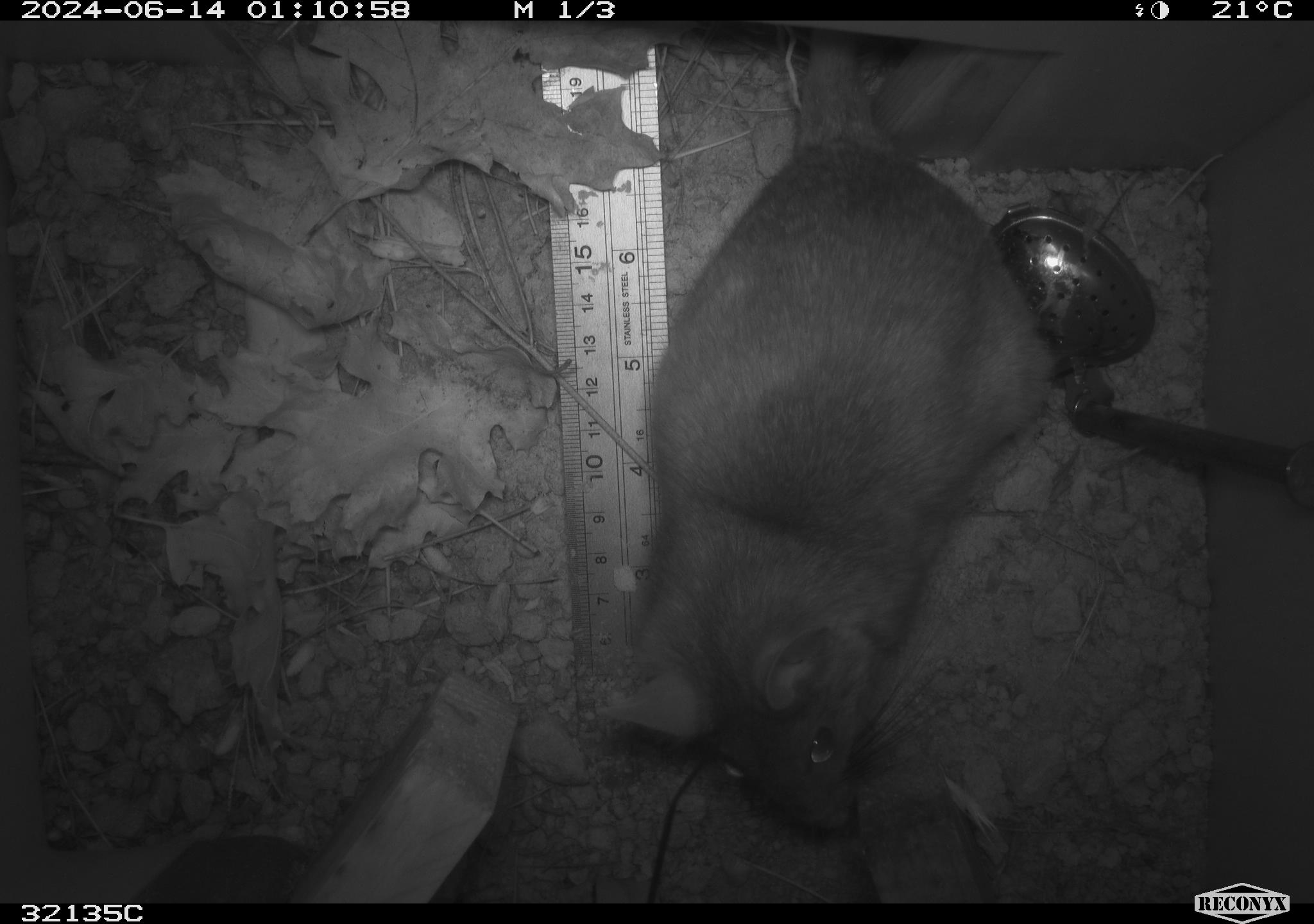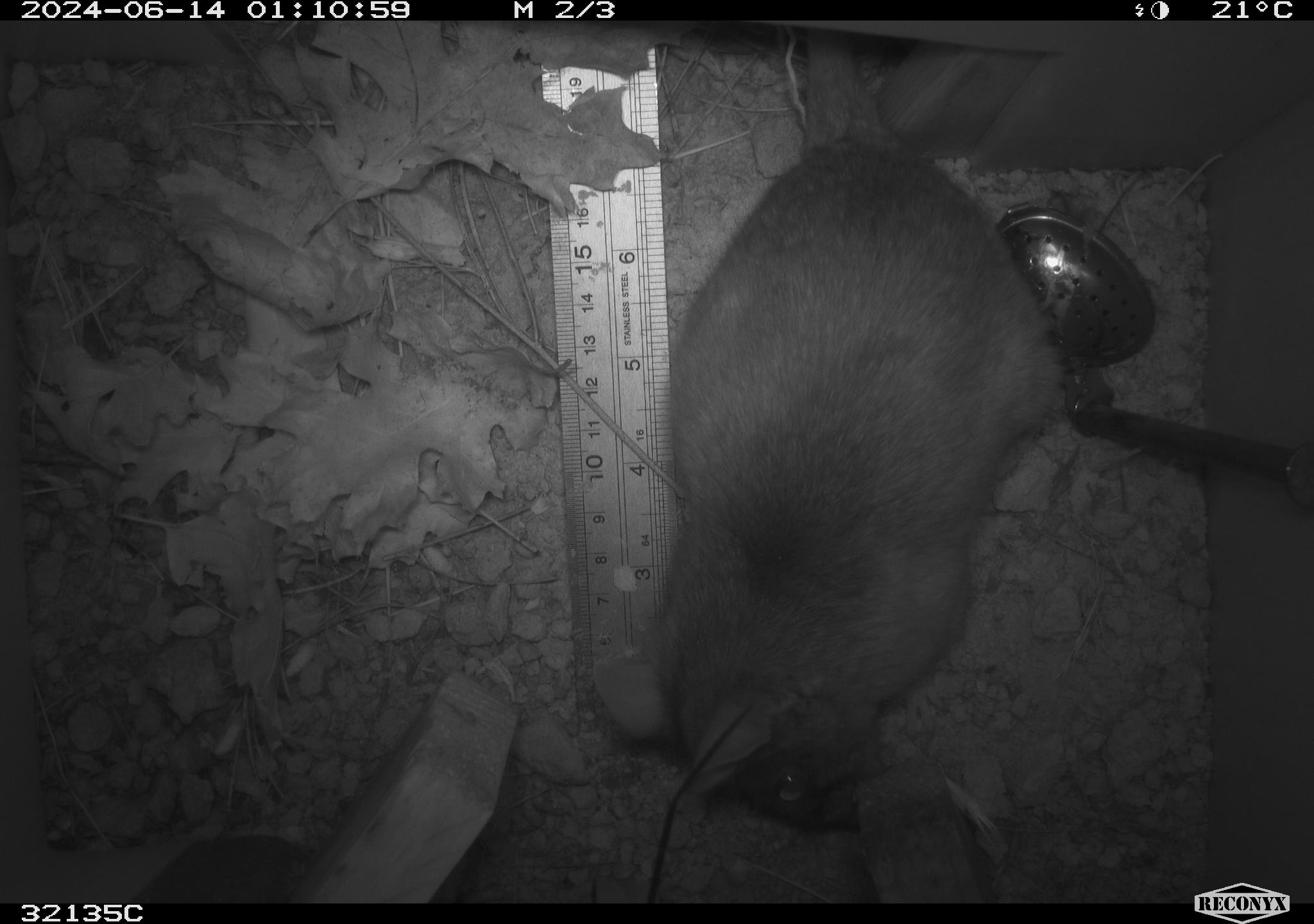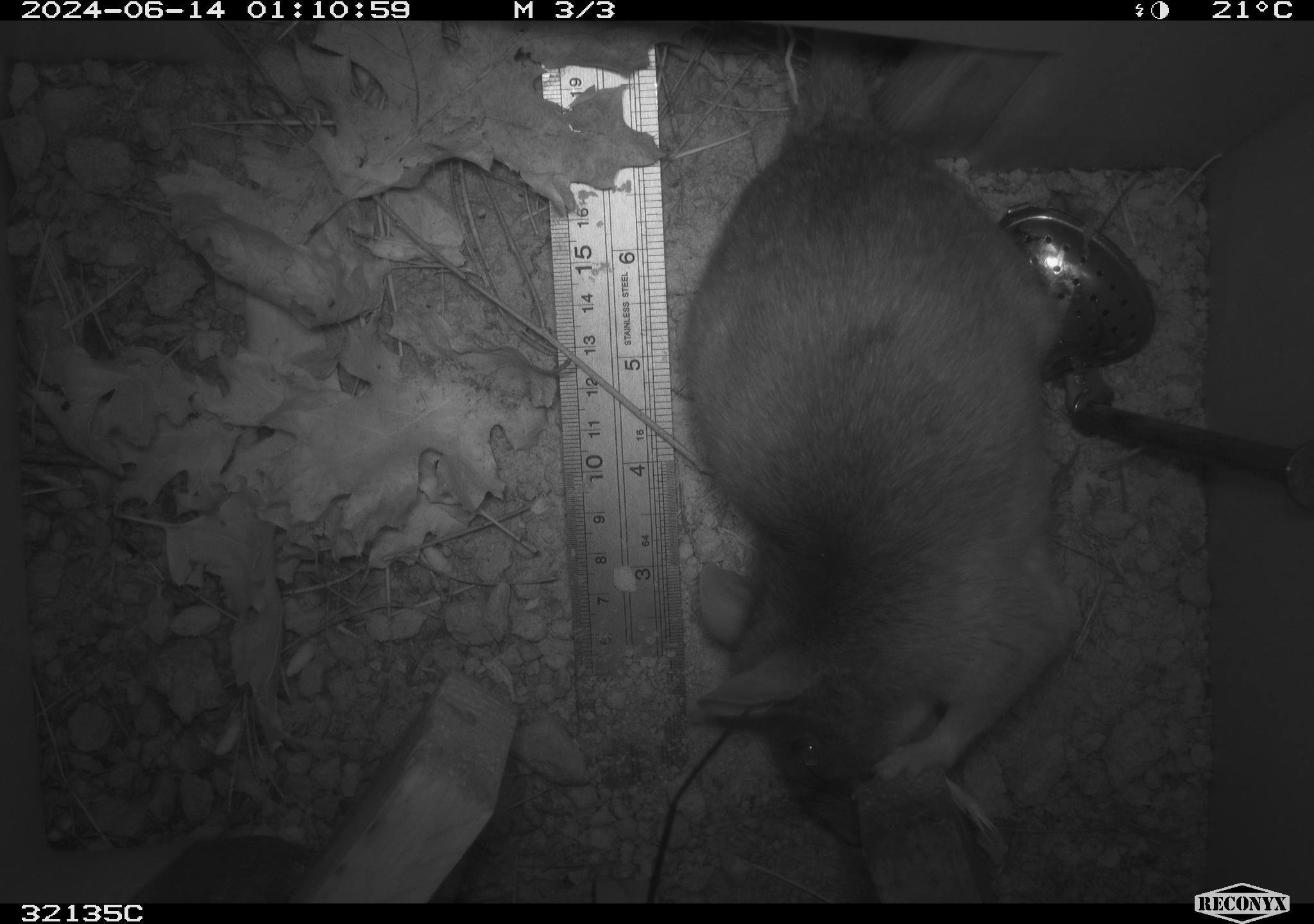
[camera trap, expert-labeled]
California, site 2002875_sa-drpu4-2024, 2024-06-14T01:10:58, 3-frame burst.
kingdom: Animalia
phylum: Chordata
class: Mammalia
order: Rodentia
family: Cricetidae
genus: Neotoma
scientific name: Neotoma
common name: pack rat or woodrat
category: neotoma species